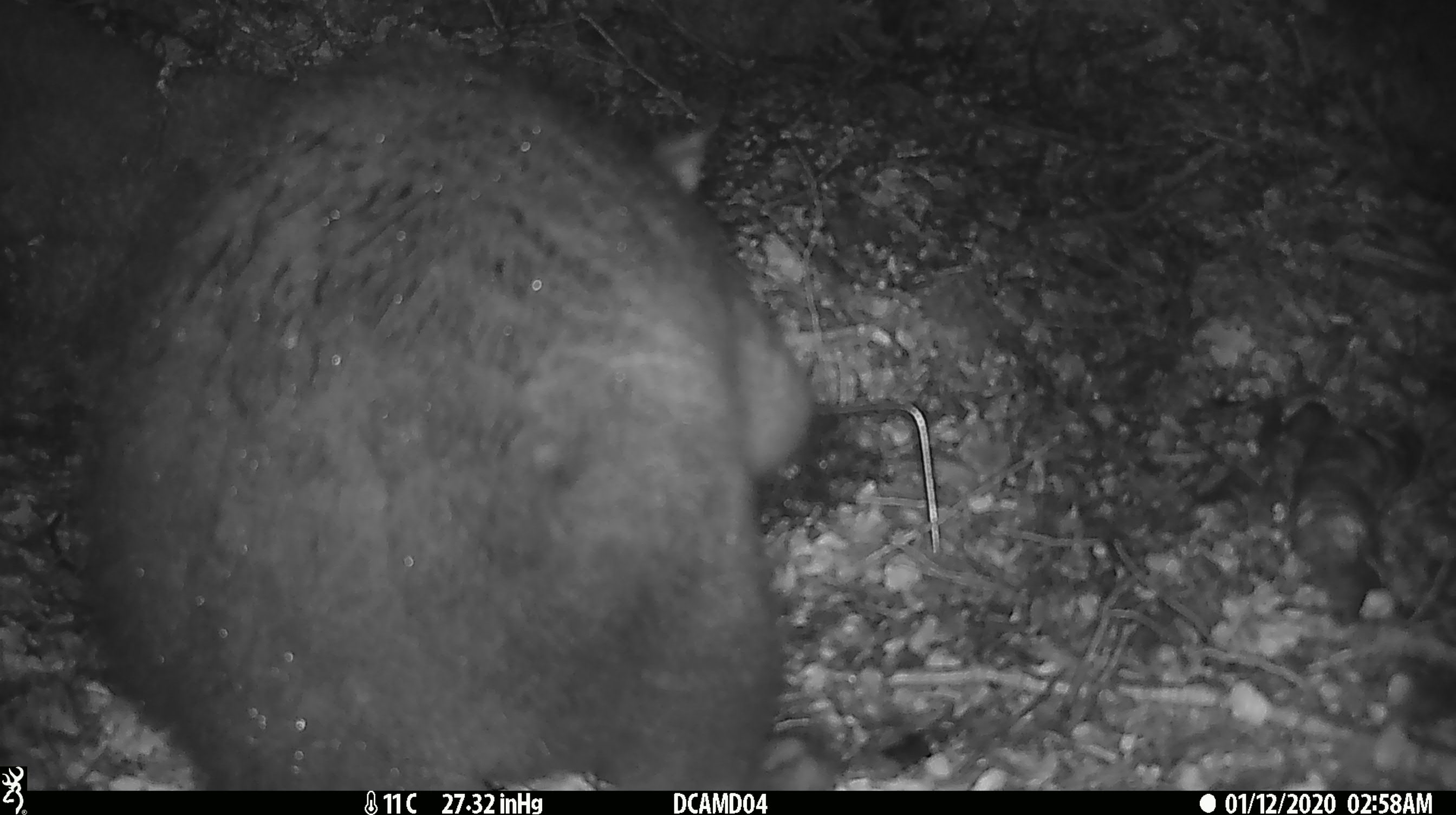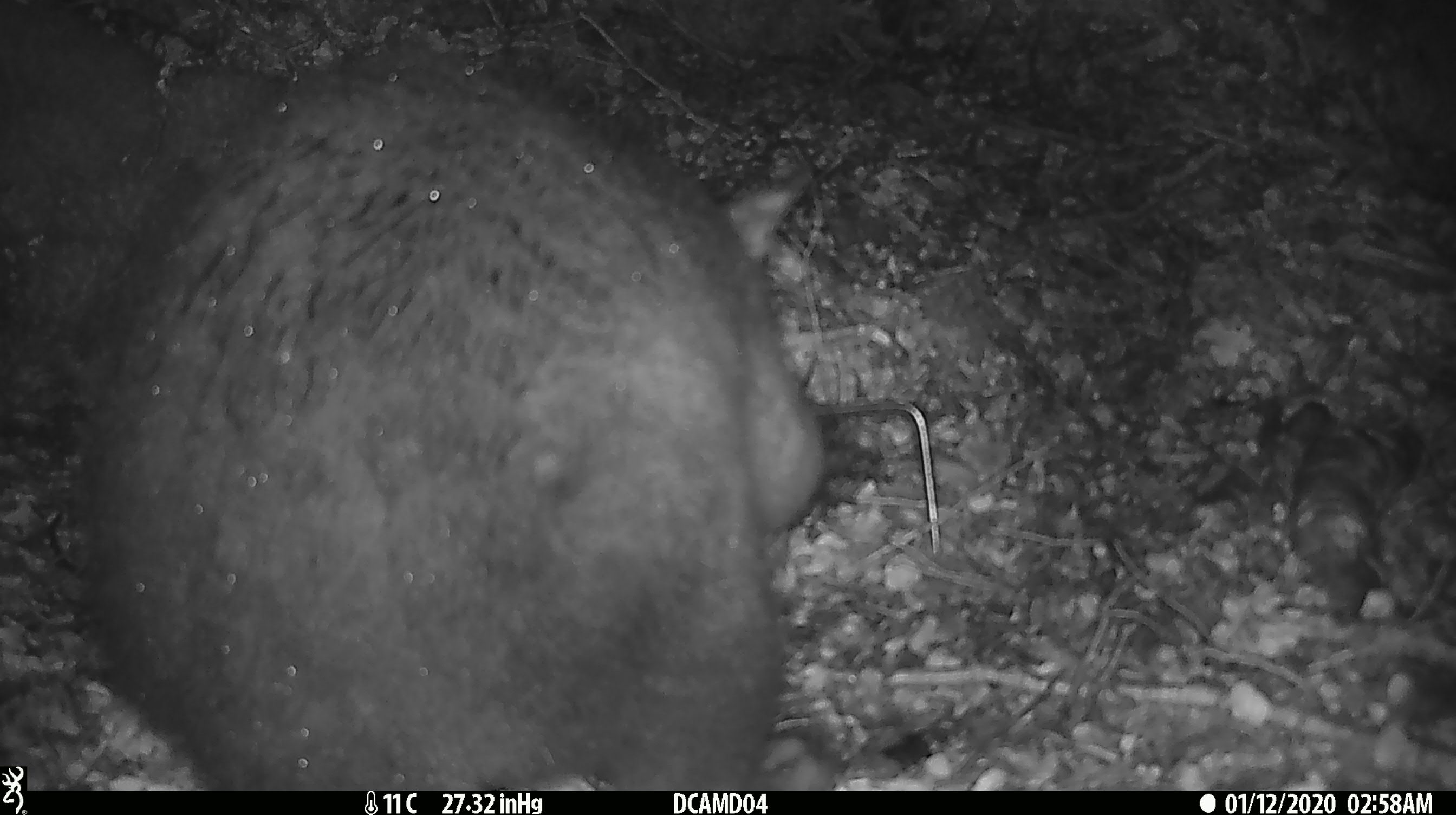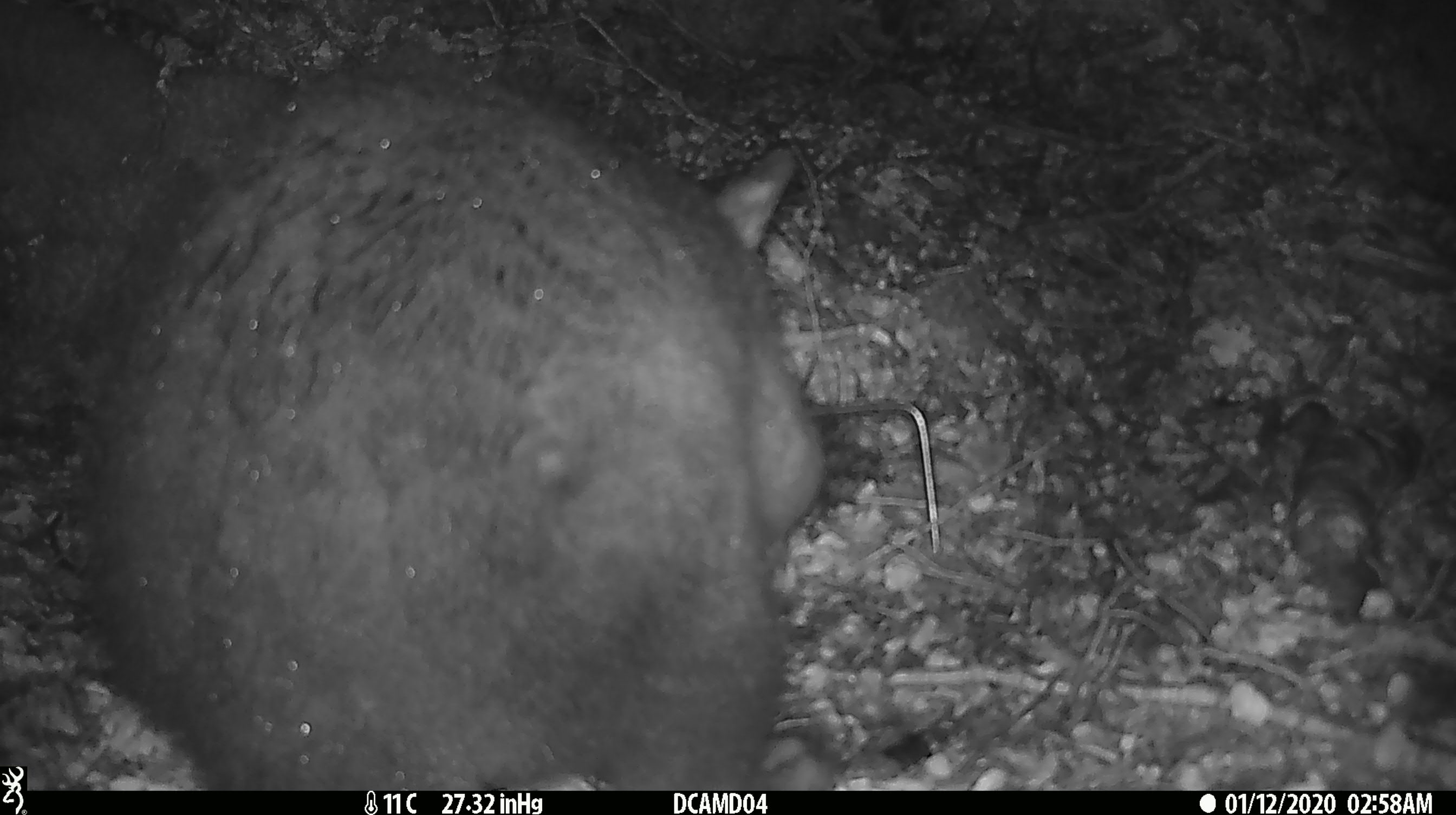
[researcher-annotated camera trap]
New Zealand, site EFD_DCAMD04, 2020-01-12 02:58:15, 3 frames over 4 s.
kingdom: Animalia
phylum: Chordata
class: Mammalia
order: Diprotodontia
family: Phalangeridae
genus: Trichosurus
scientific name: Trichosurus vulpecula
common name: common brushtail possum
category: possum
Possum (common brushtail possum) (Trichosurus vulpecula).